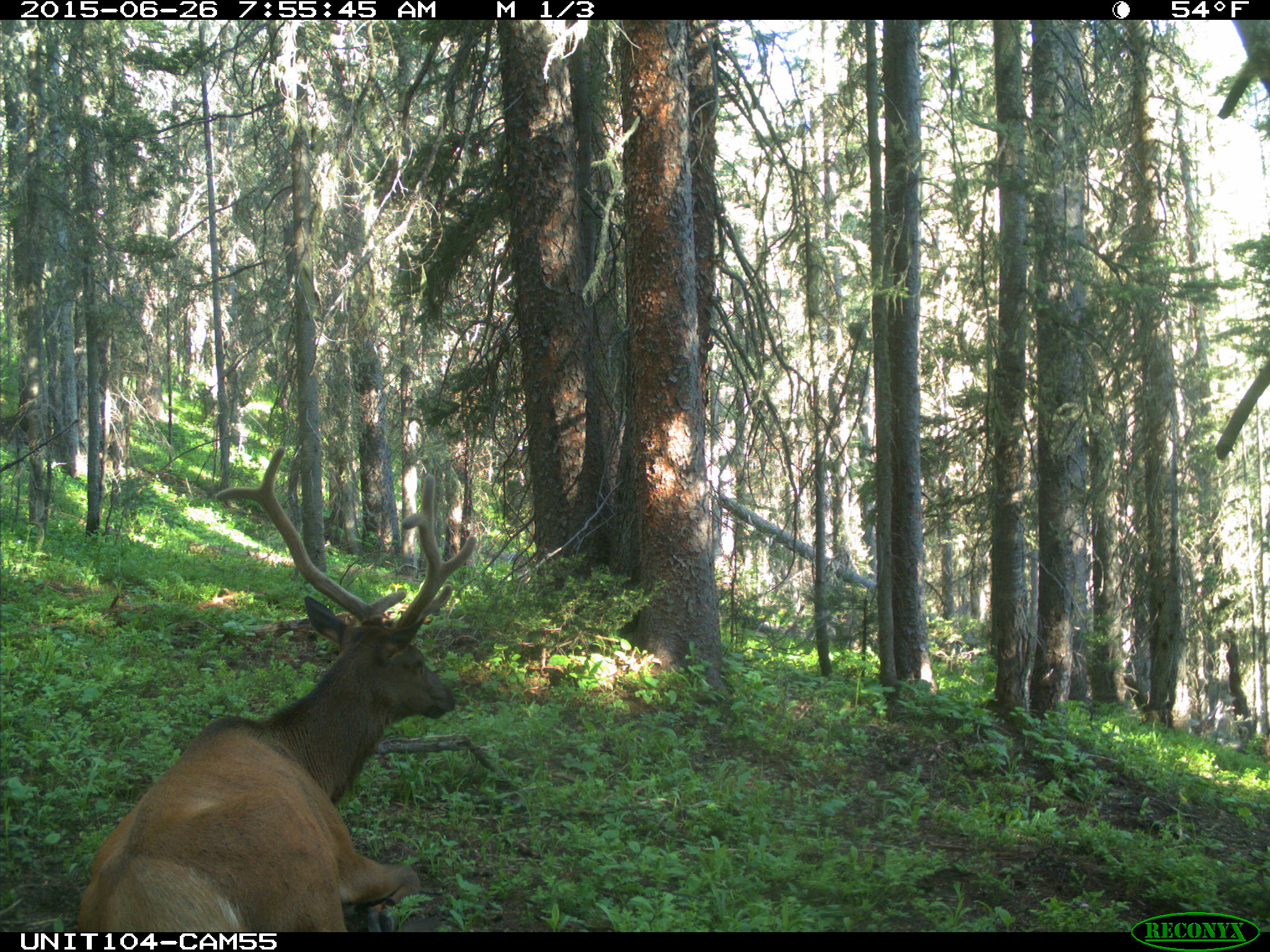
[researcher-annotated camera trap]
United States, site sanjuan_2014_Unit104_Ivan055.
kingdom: Animalia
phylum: Chordata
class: Mammalia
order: Artiodactyla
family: Cervidae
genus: Cervus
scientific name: Cervus elaphus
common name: red deer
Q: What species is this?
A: Cervus elaphus (red deer).